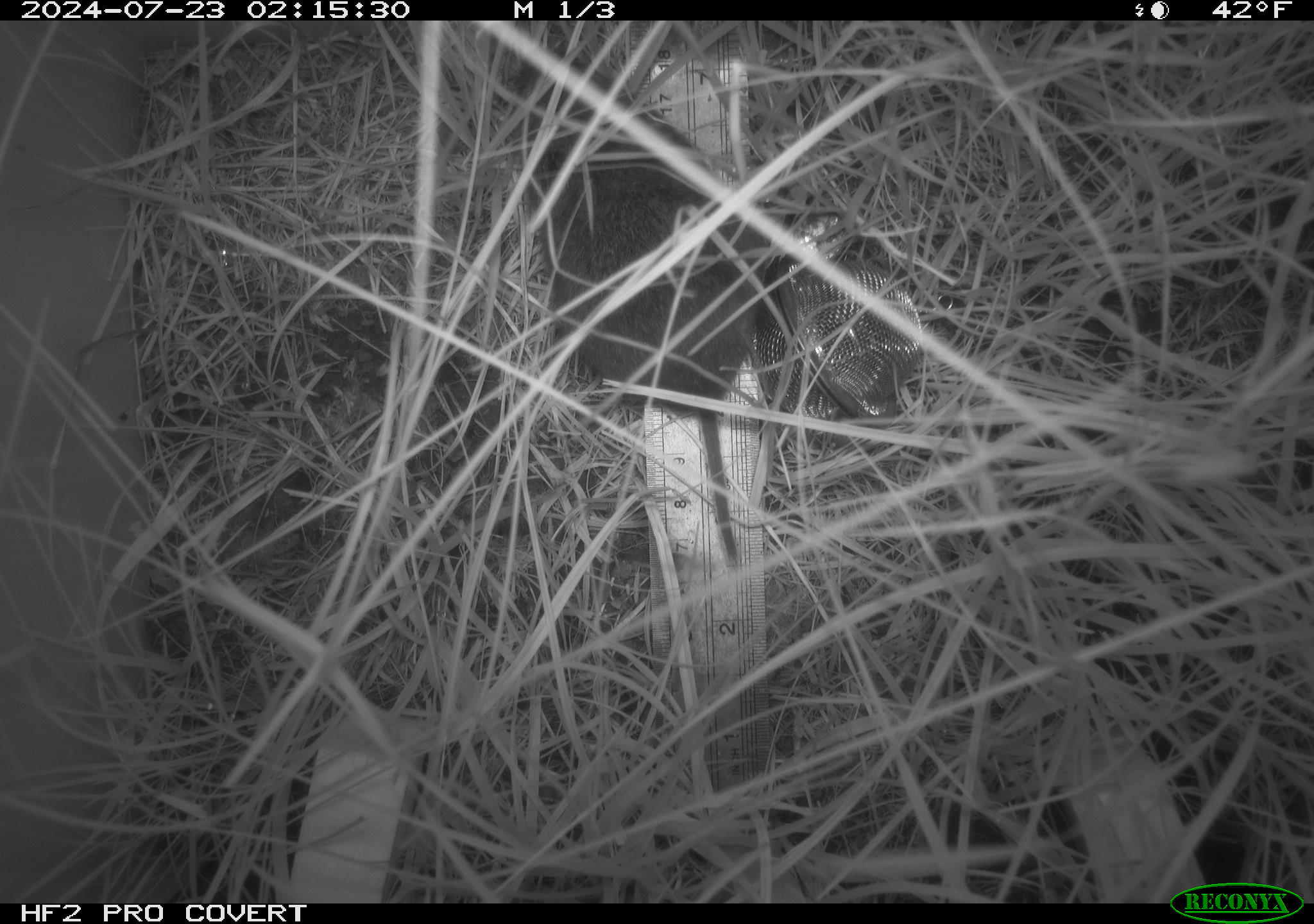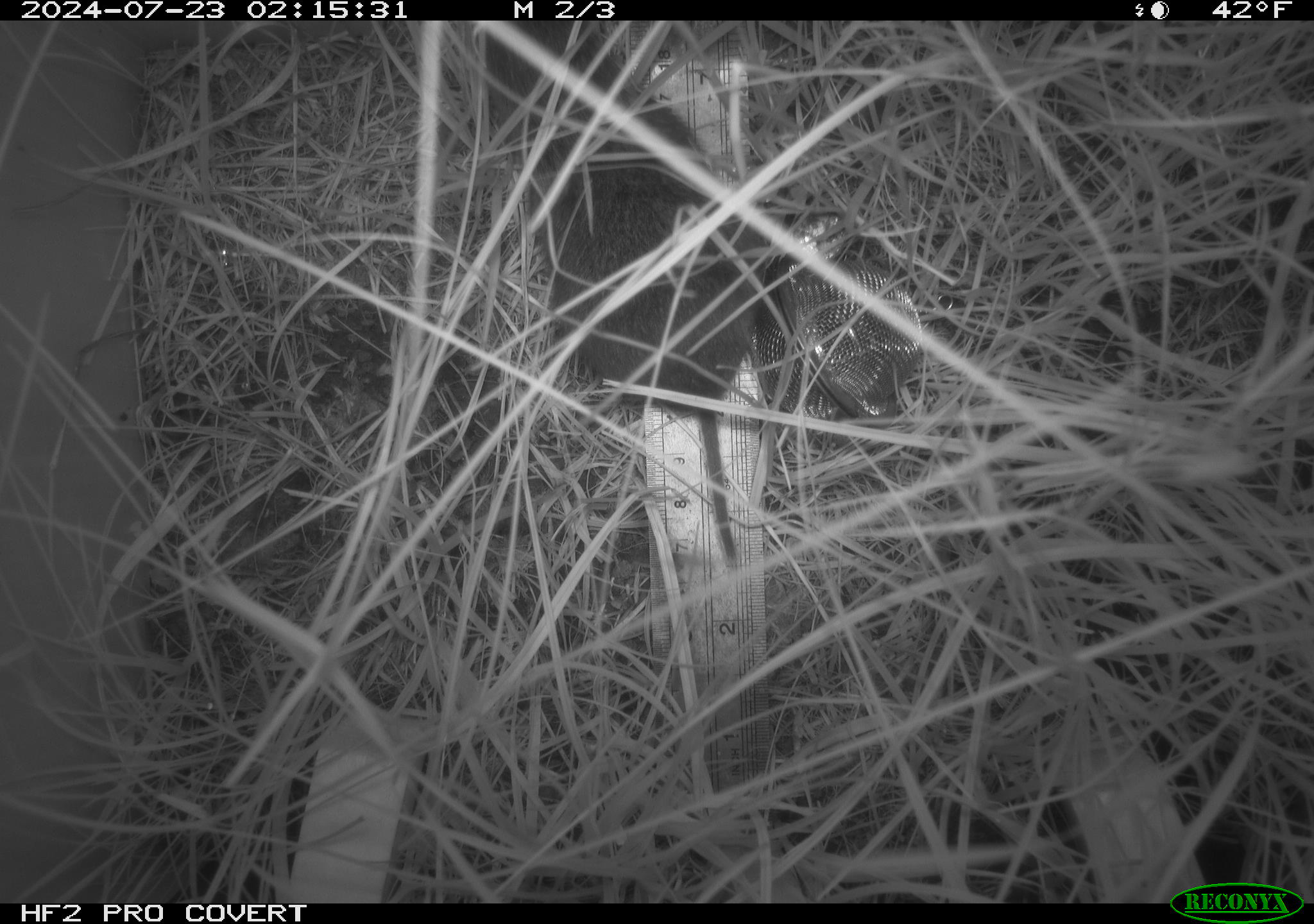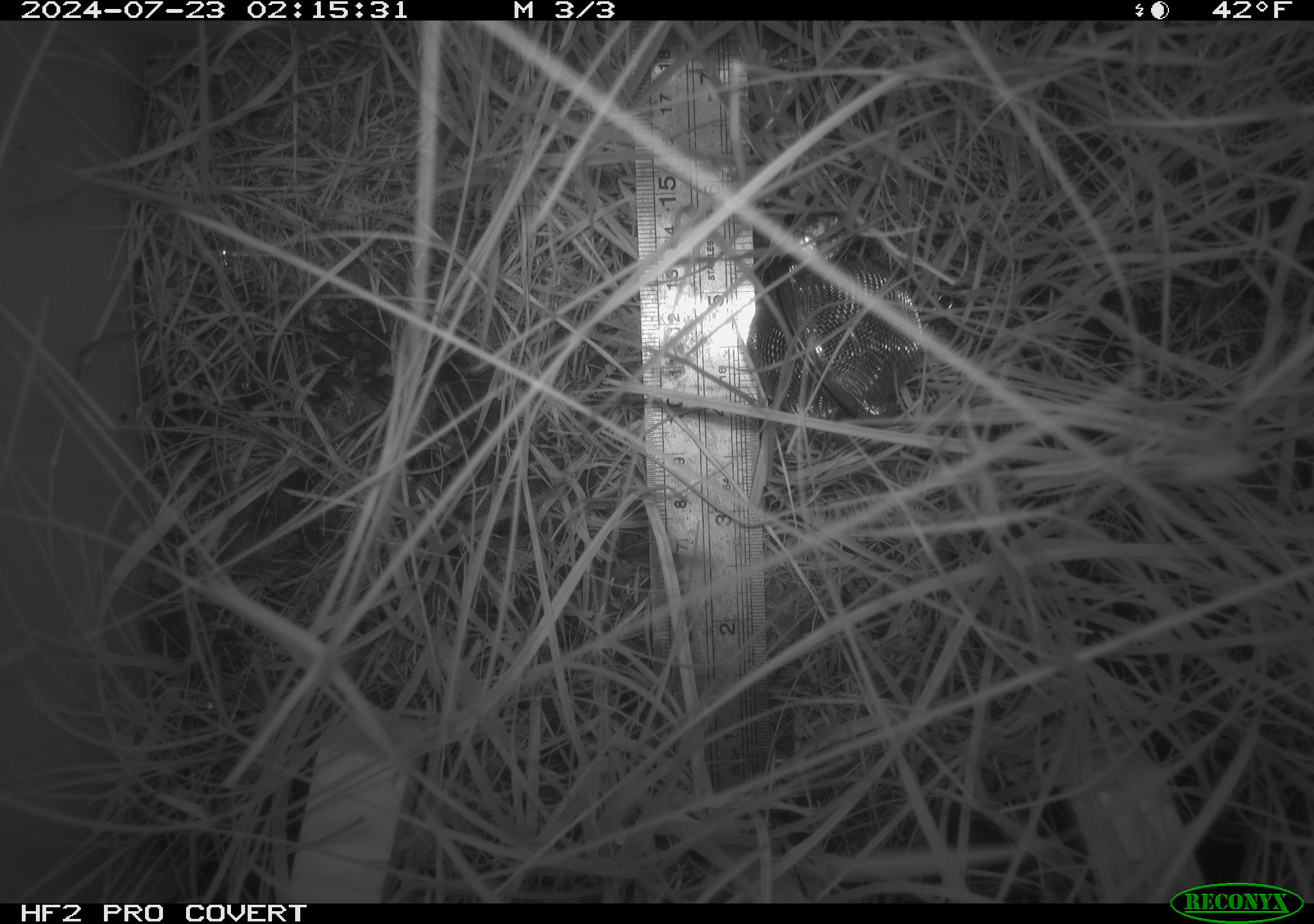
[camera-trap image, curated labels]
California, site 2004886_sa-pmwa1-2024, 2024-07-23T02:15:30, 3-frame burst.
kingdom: Animalia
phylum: Chordata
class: Mammalia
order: Rodentia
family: Cricetidae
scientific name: Arvicolinae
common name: voles, lemmings, and muskrats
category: arvicolinae subfamily